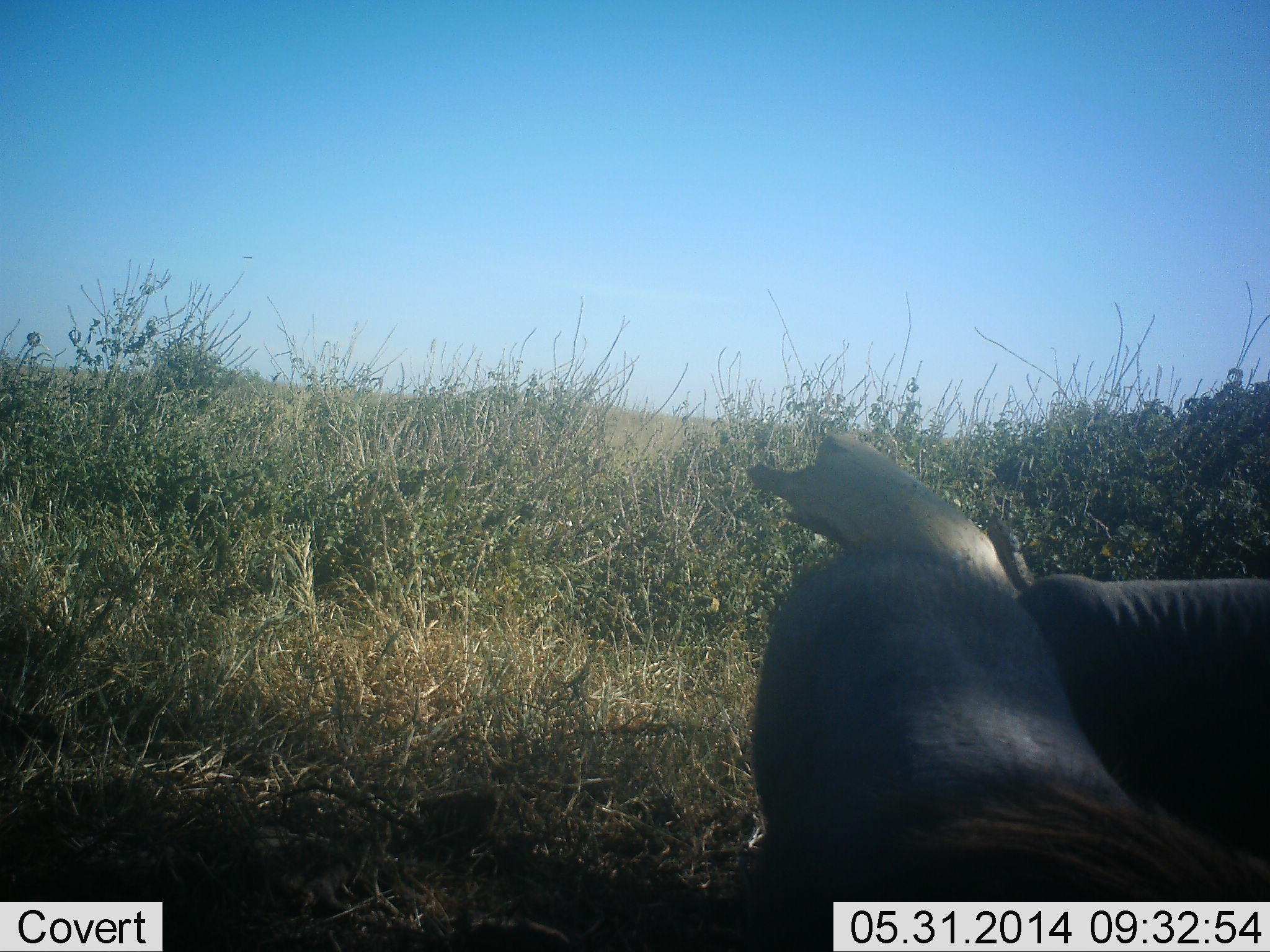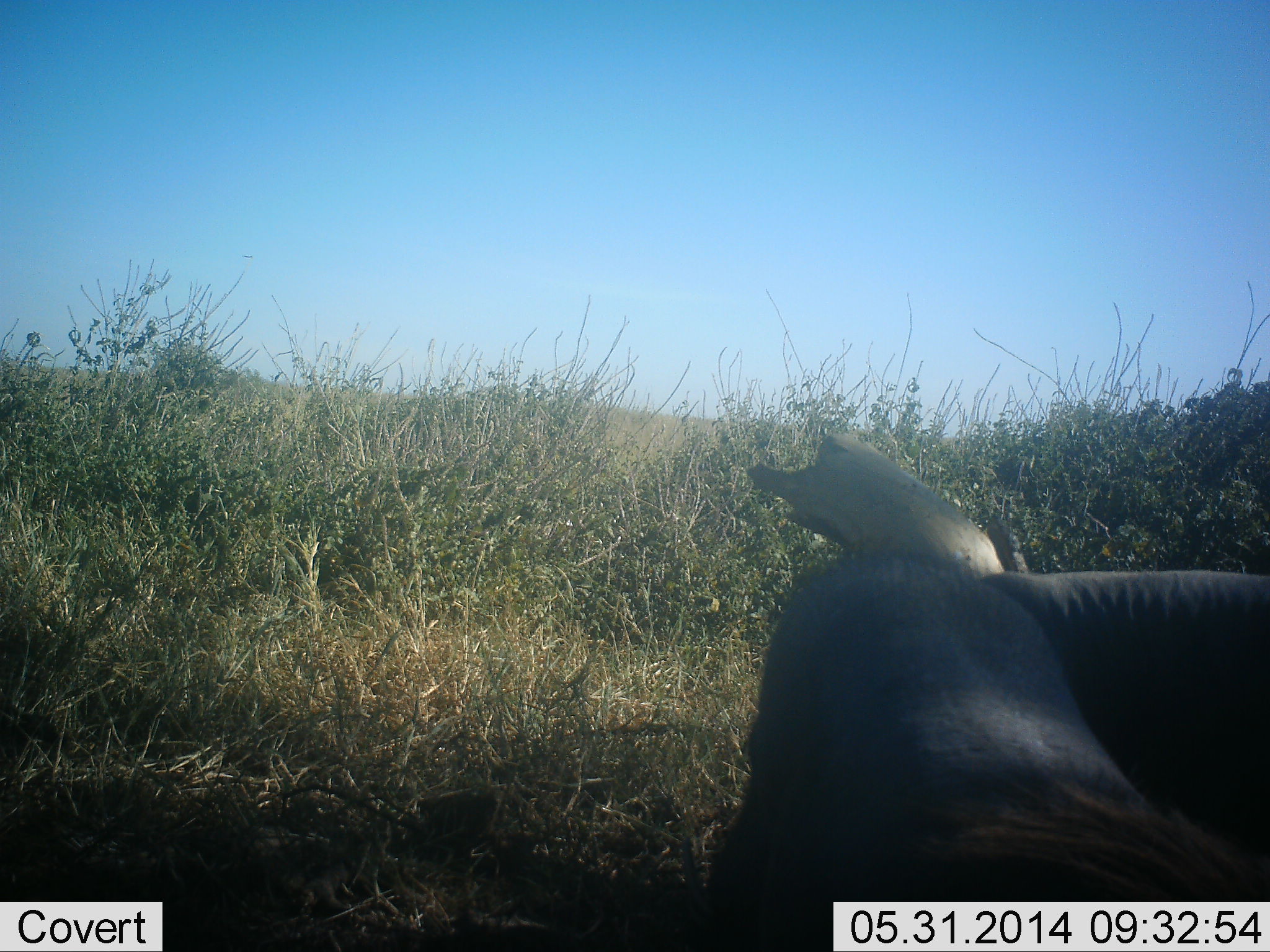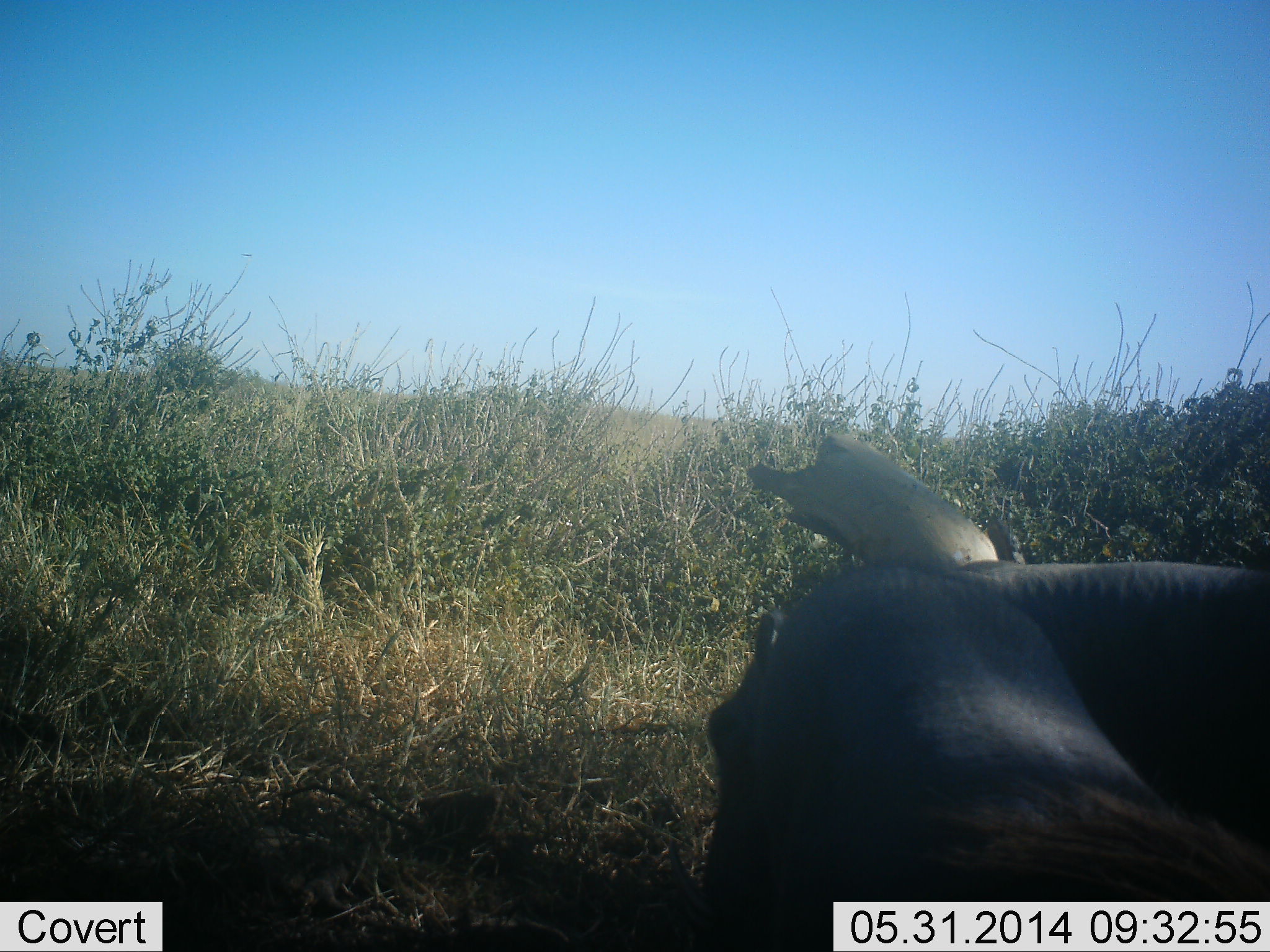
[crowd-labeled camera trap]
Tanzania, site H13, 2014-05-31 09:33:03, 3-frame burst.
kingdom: Animalia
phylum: Chordata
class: Mammalia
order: Artiodactyla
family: Suidae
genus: Phacochoerus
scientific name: Phacochoerus africanus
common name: warthog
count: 2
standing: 62%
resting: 0%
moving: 25%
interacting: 12%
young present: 0%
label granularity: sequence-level